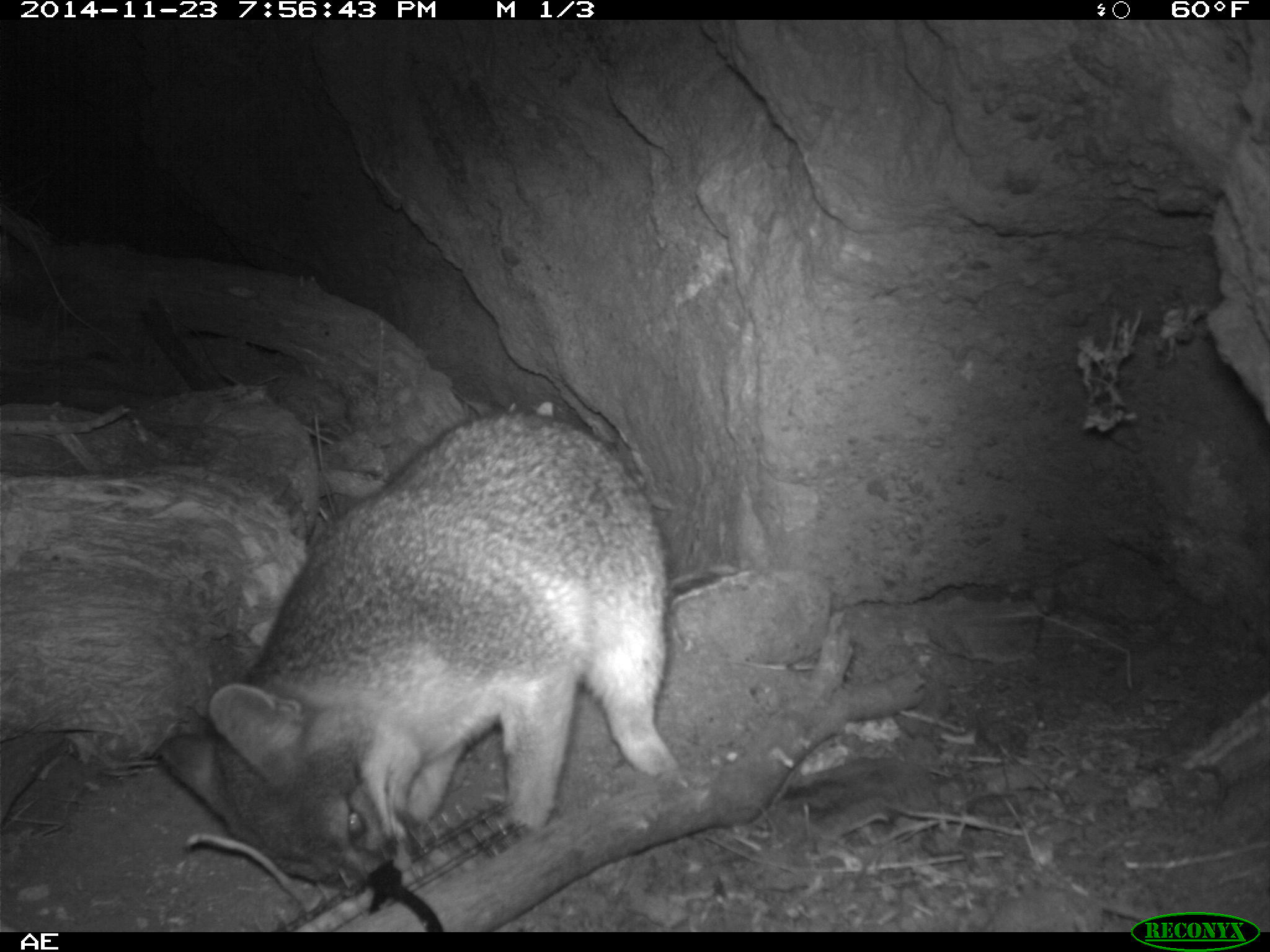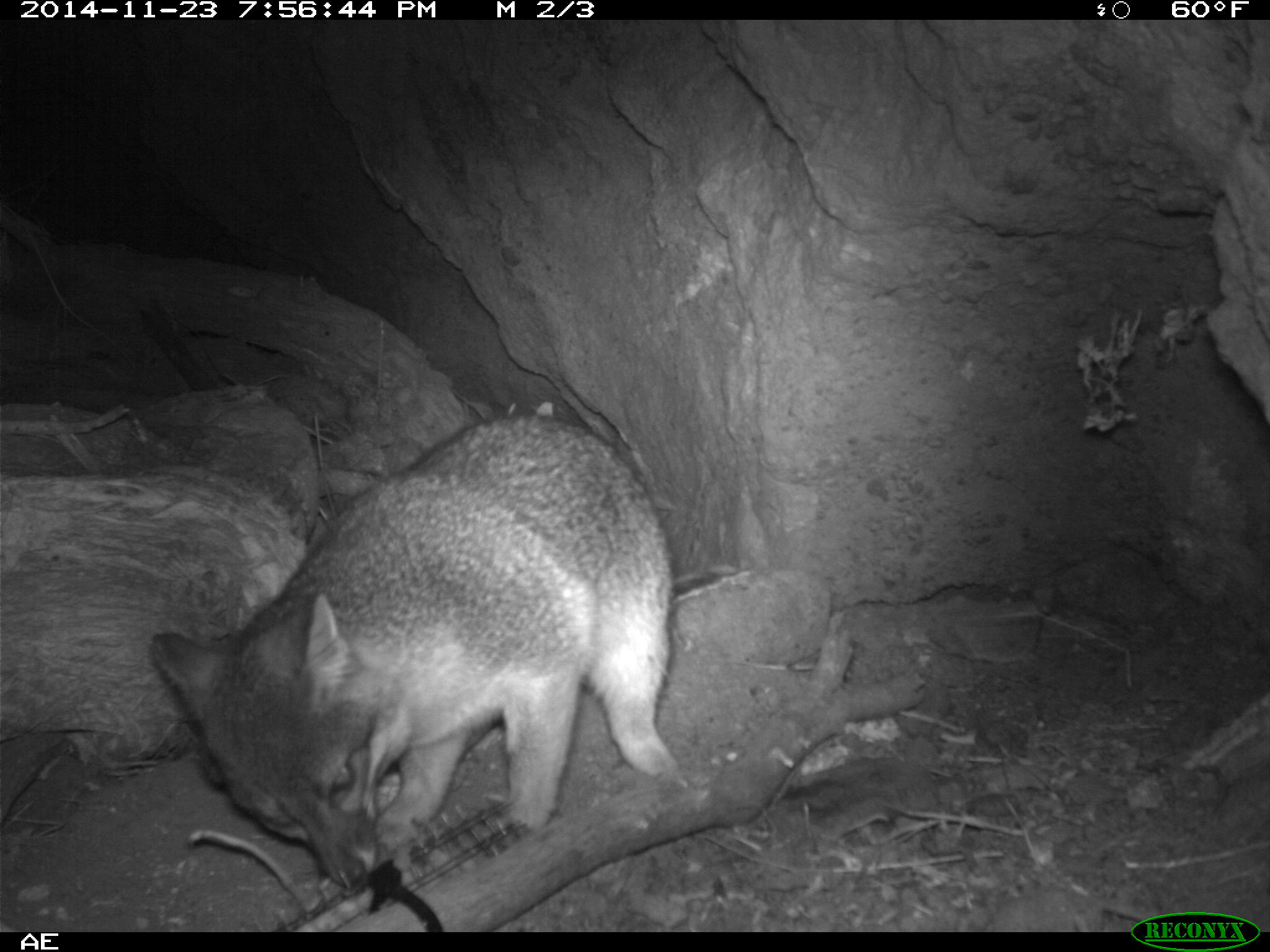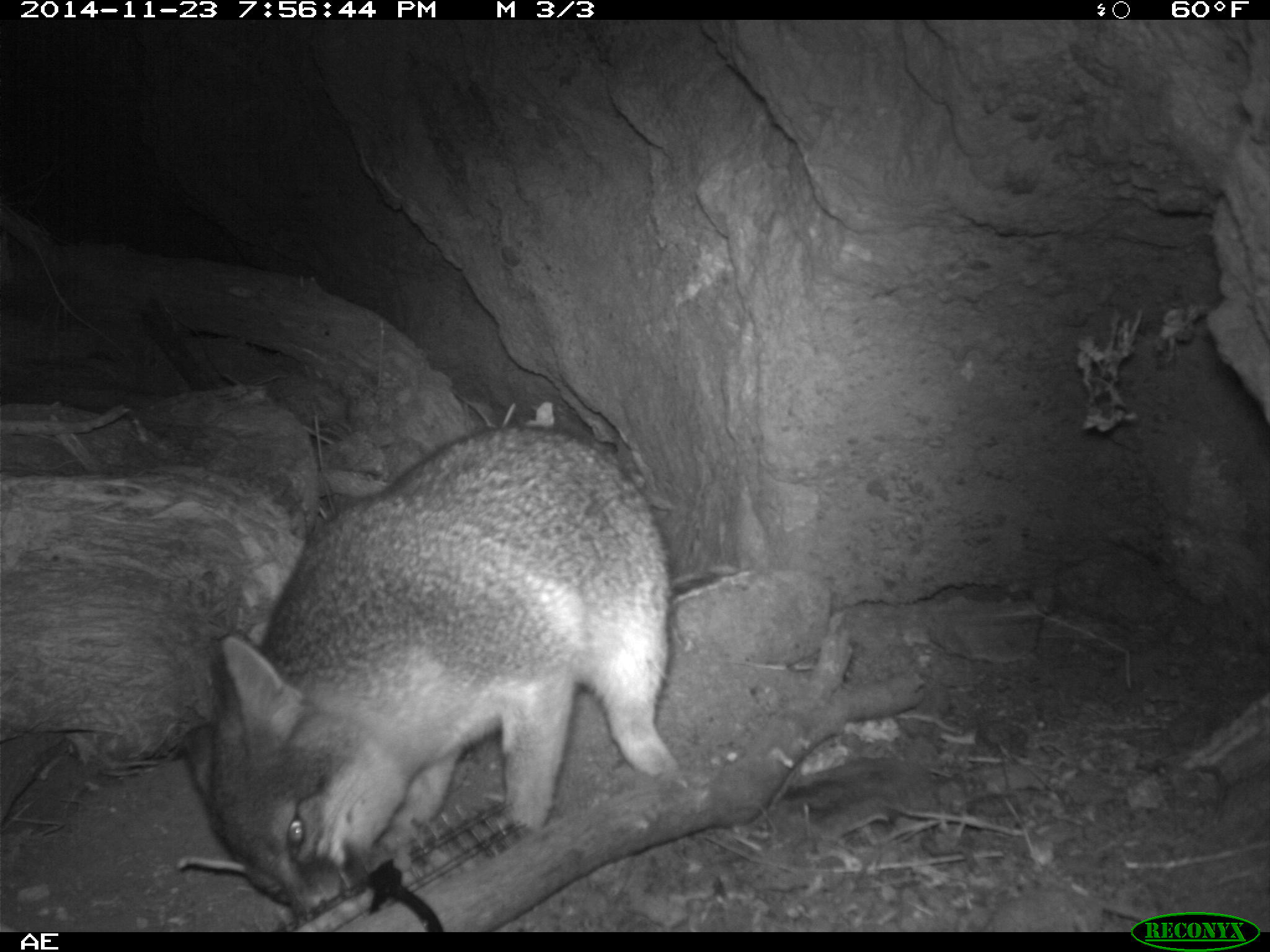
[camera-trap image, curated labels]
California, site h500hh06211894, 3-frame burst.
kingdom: Animalia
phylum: Chordata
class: Mammalia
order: Carnivora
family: Canidae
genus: Urocyon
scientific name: Urocyon littoralis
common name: island fox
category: fox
Fox (island fox) (Urocyon littoralis).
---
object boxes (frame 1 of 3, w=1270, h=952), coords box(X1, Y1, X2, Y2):
fox: box(159, 410, 680, 894)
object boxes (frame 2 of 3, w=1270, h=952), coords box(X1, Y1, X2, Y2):
fox: box(151, 414, 677, 900)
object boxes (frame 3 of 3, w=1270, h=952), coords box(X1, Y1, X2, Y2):
fox: box(176, 423, 678, 915)